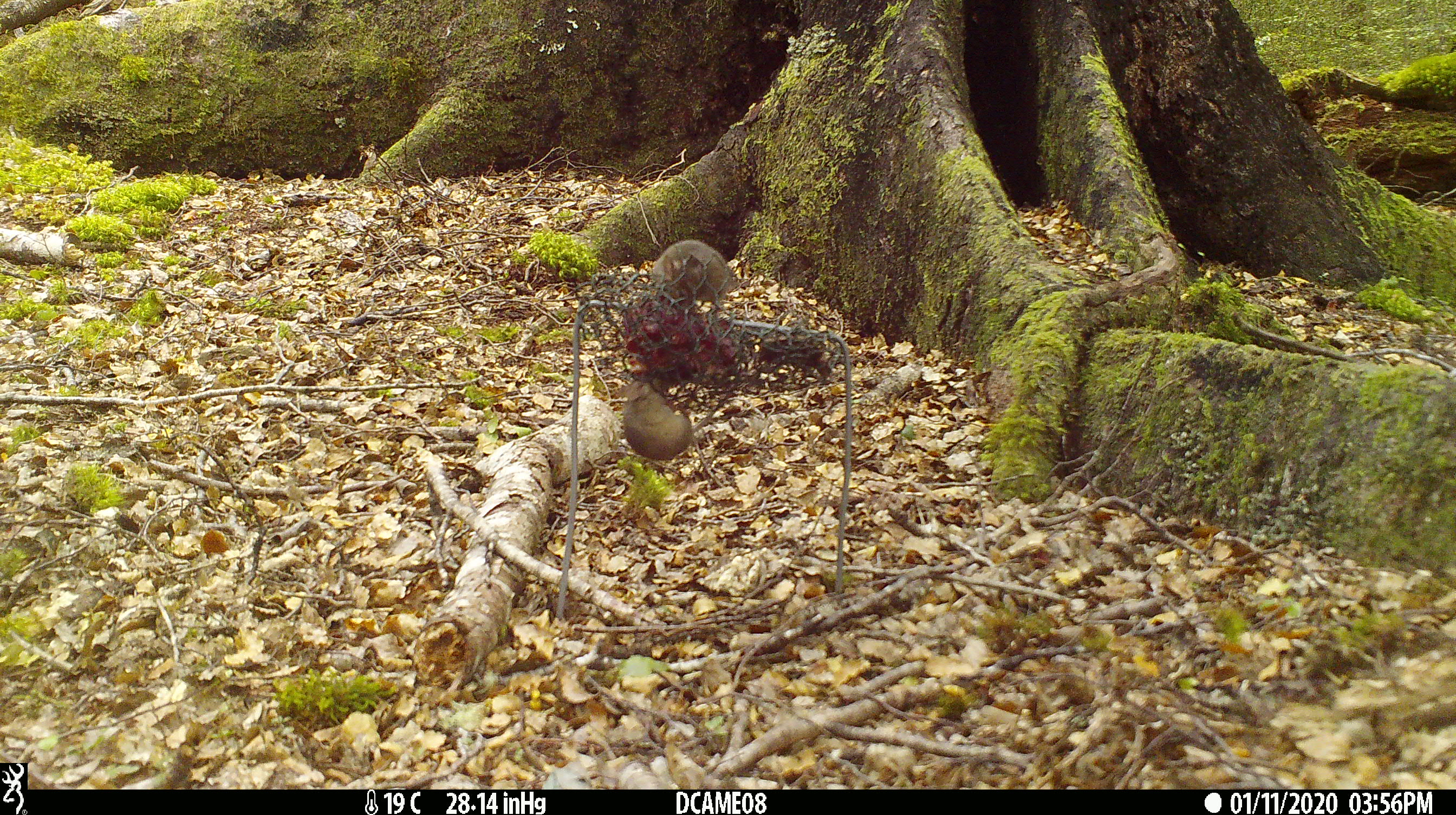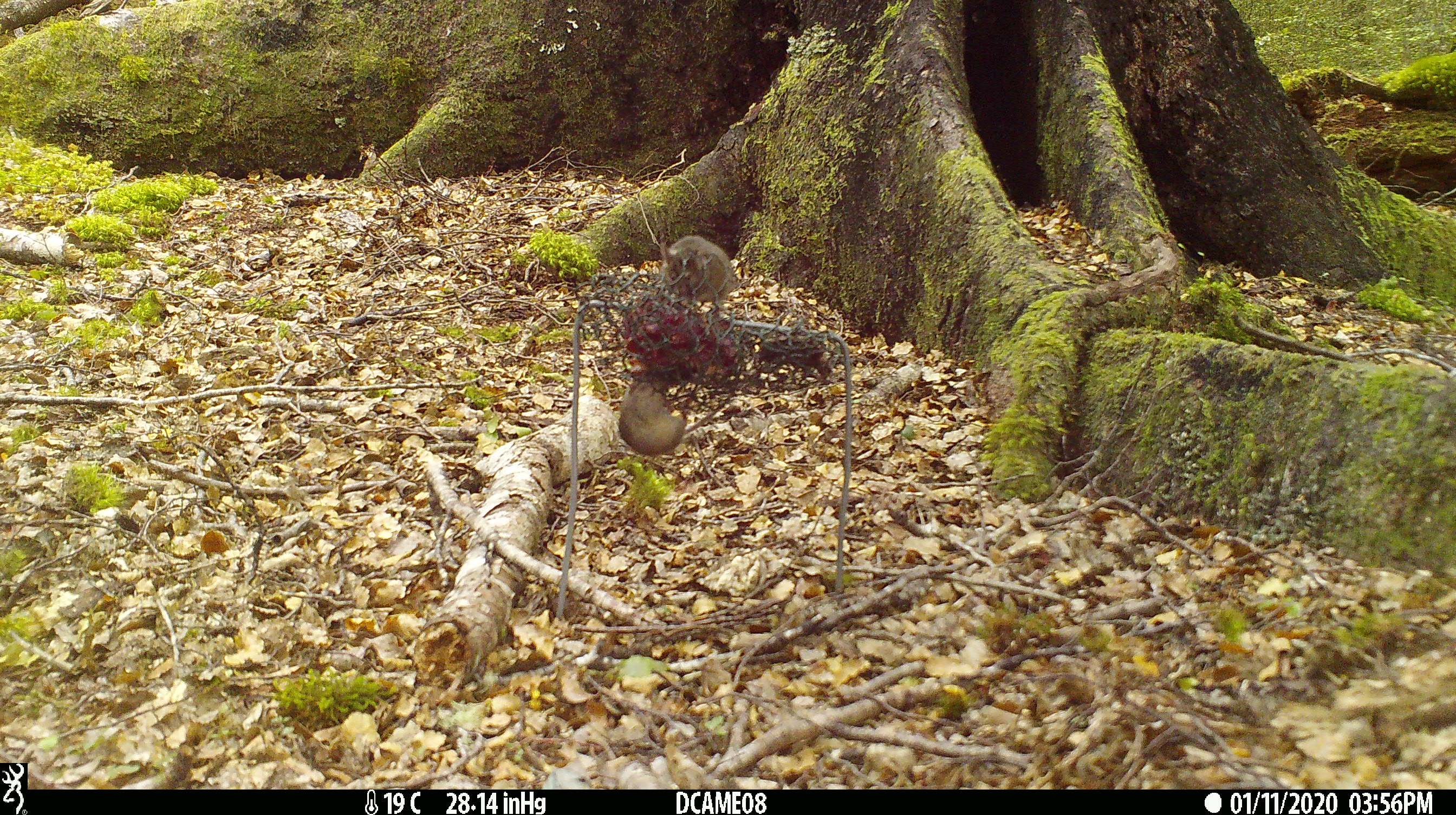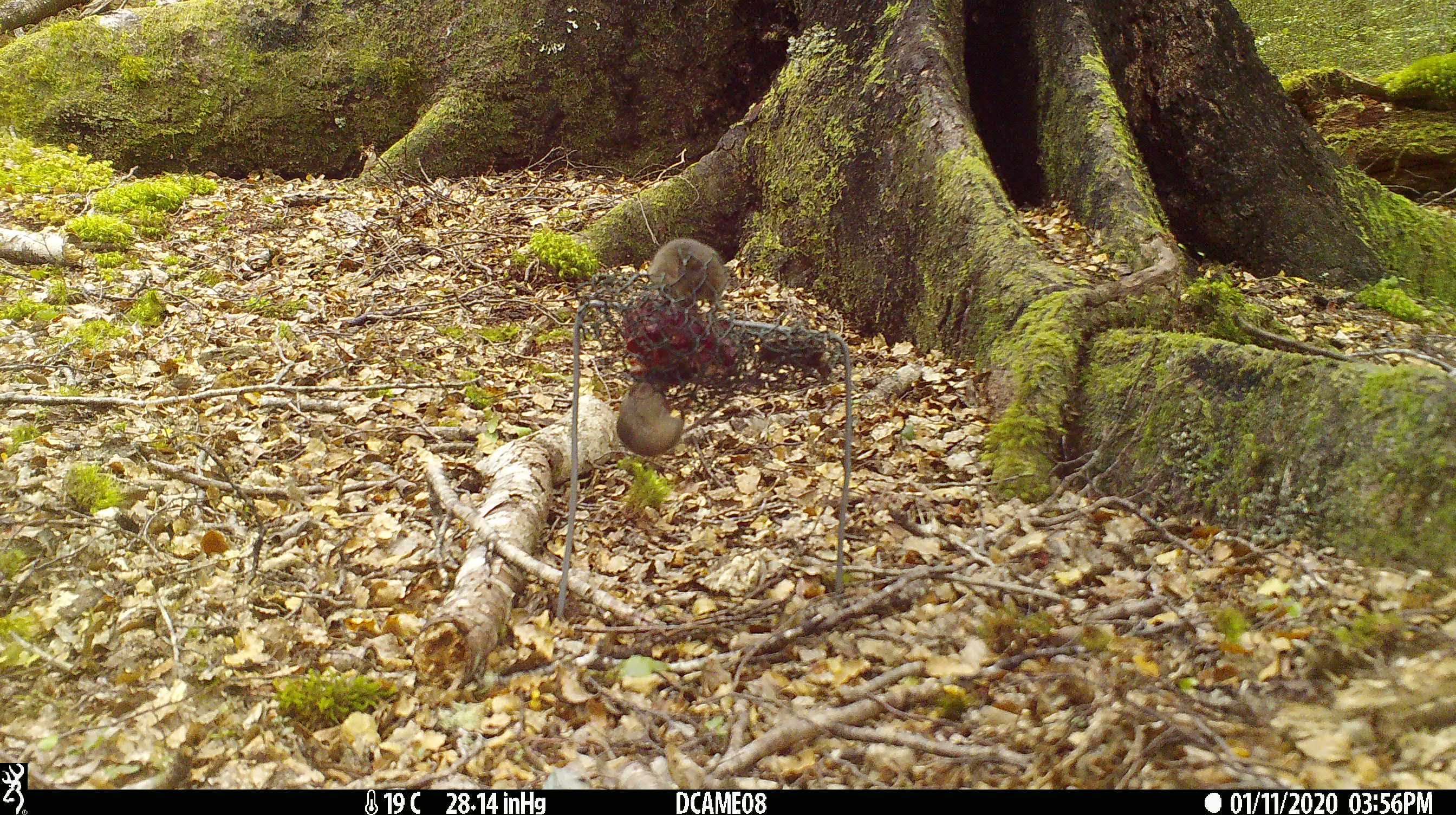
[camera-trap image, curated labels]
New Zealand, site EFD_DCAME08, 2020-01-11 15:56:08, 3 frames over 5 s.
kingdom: Animalia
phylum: Chordata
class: Mammalia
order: Rodentia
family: Muridae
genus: Mus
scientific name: Mus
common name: mouse